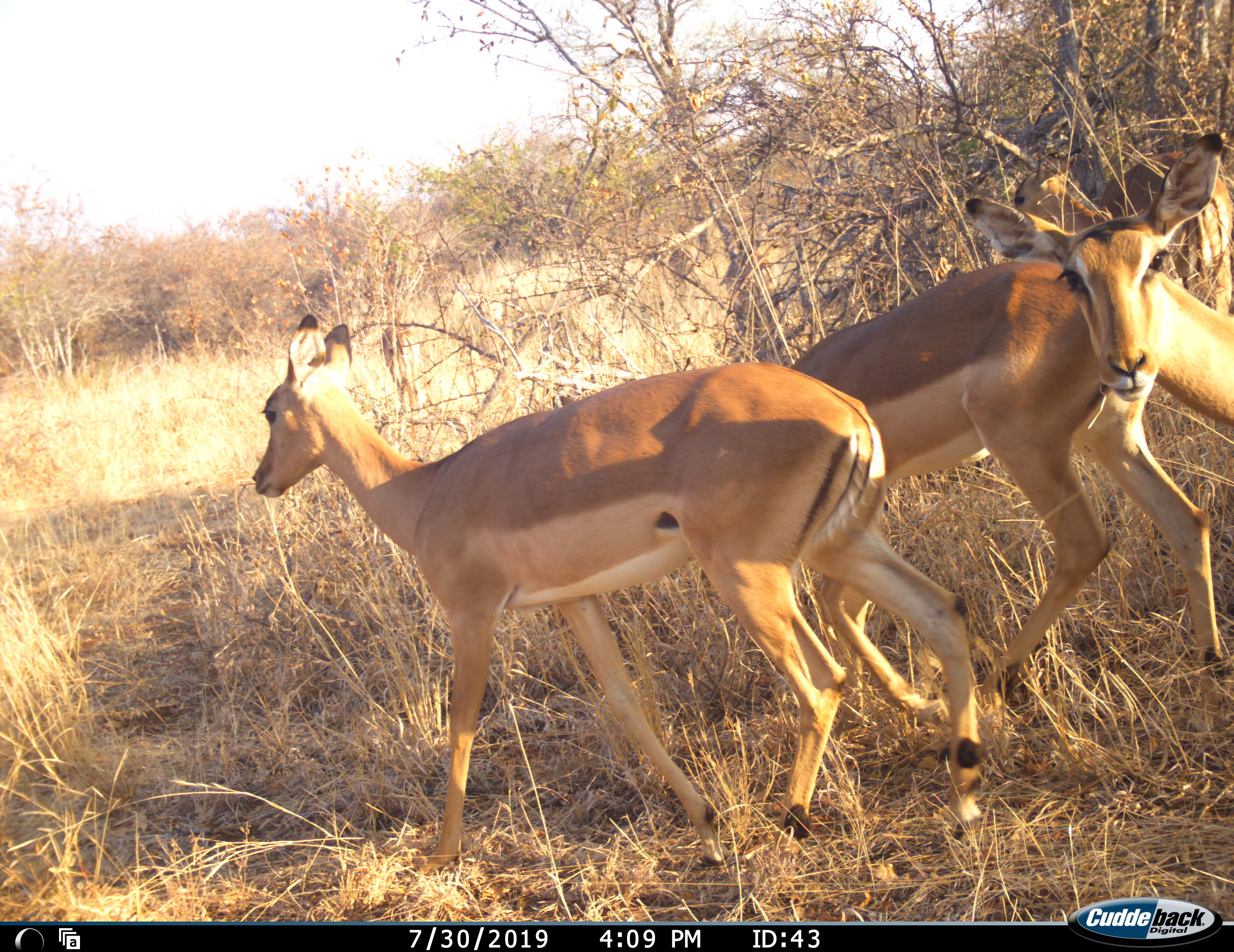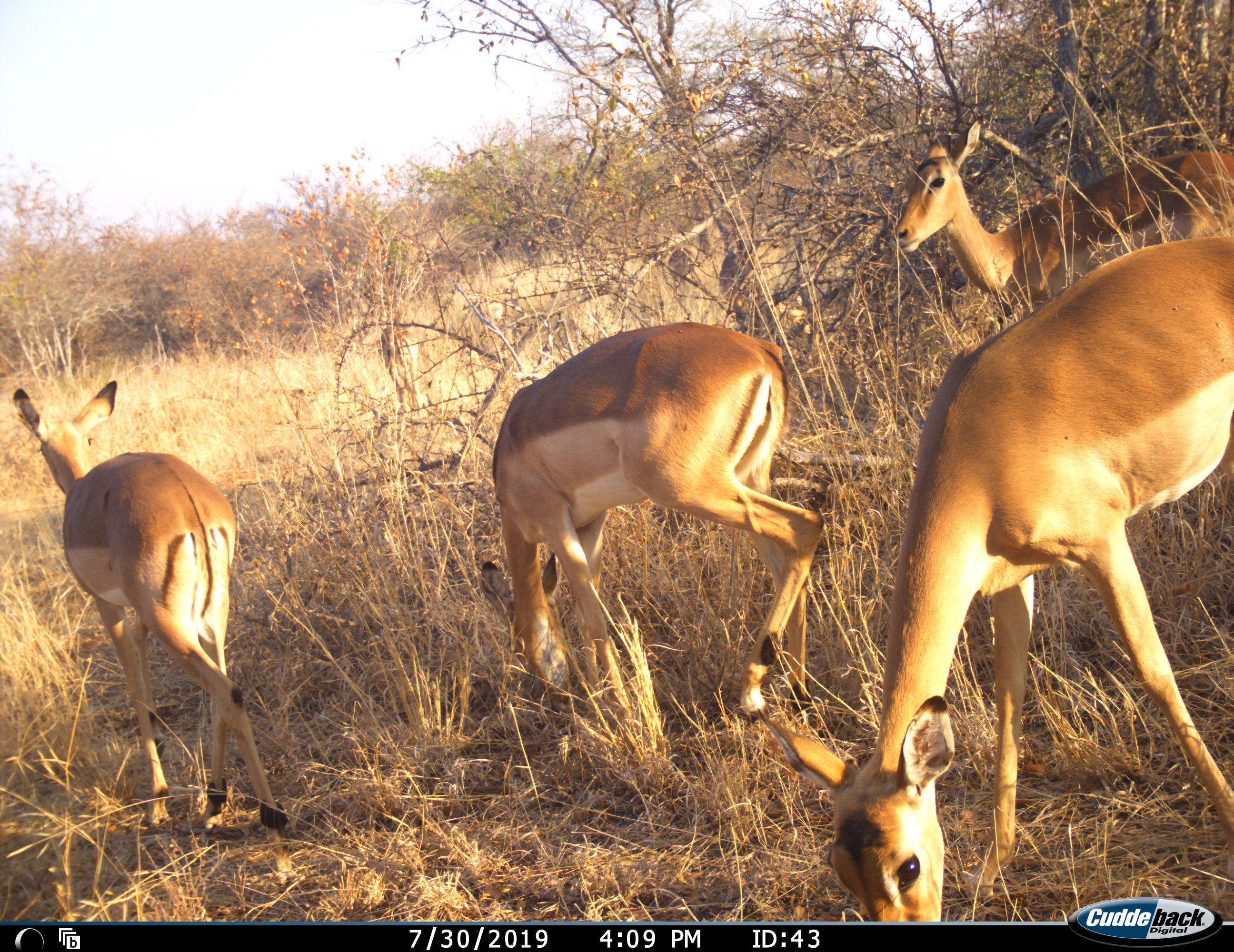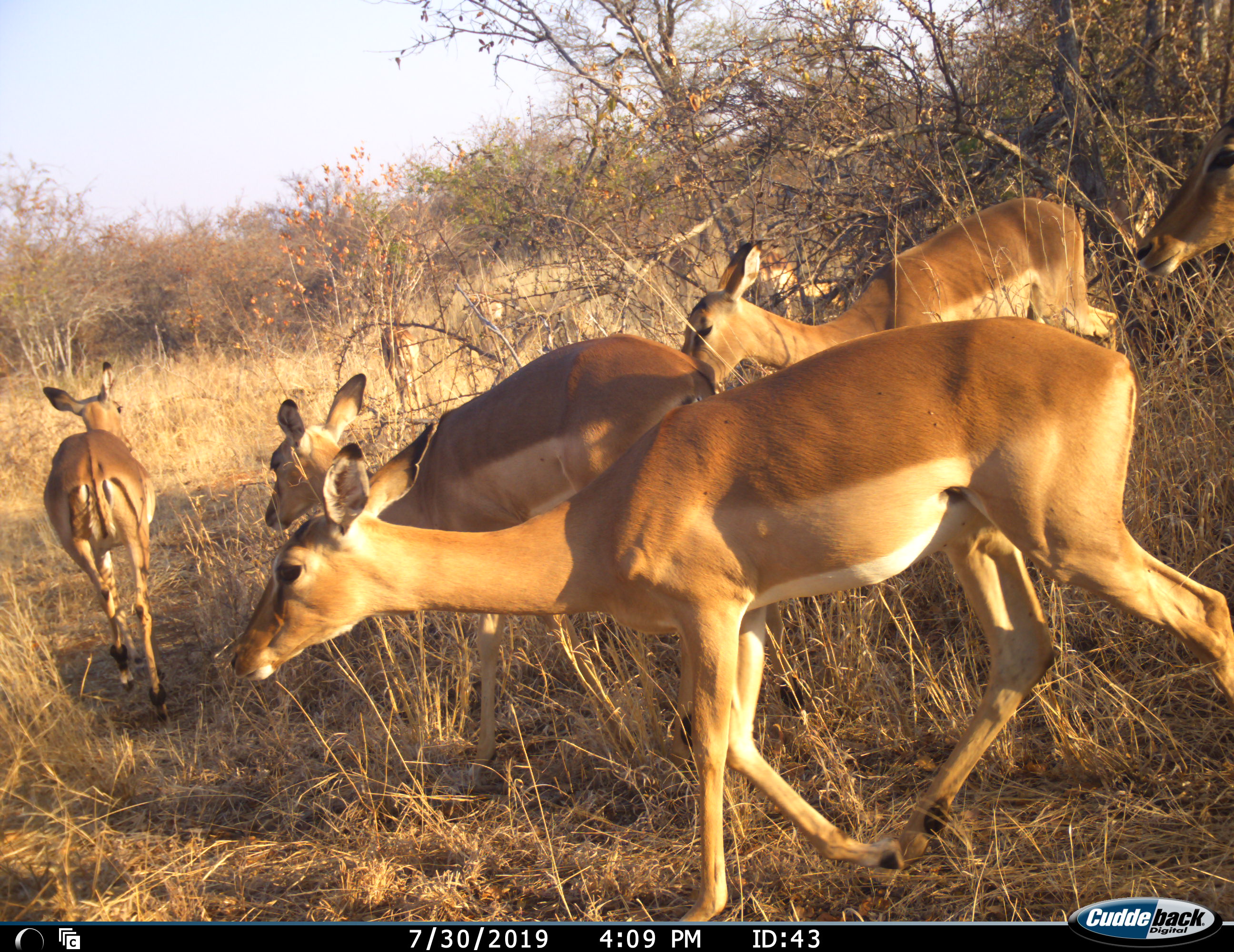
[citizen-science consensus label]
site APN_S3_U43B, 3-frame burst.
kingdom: Animalia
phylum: Chordata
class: Mammalia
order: Artiodactyla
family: Bovidae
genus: Aepyceros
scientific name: Aepyceros melampus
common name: impala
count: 5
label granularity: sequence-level